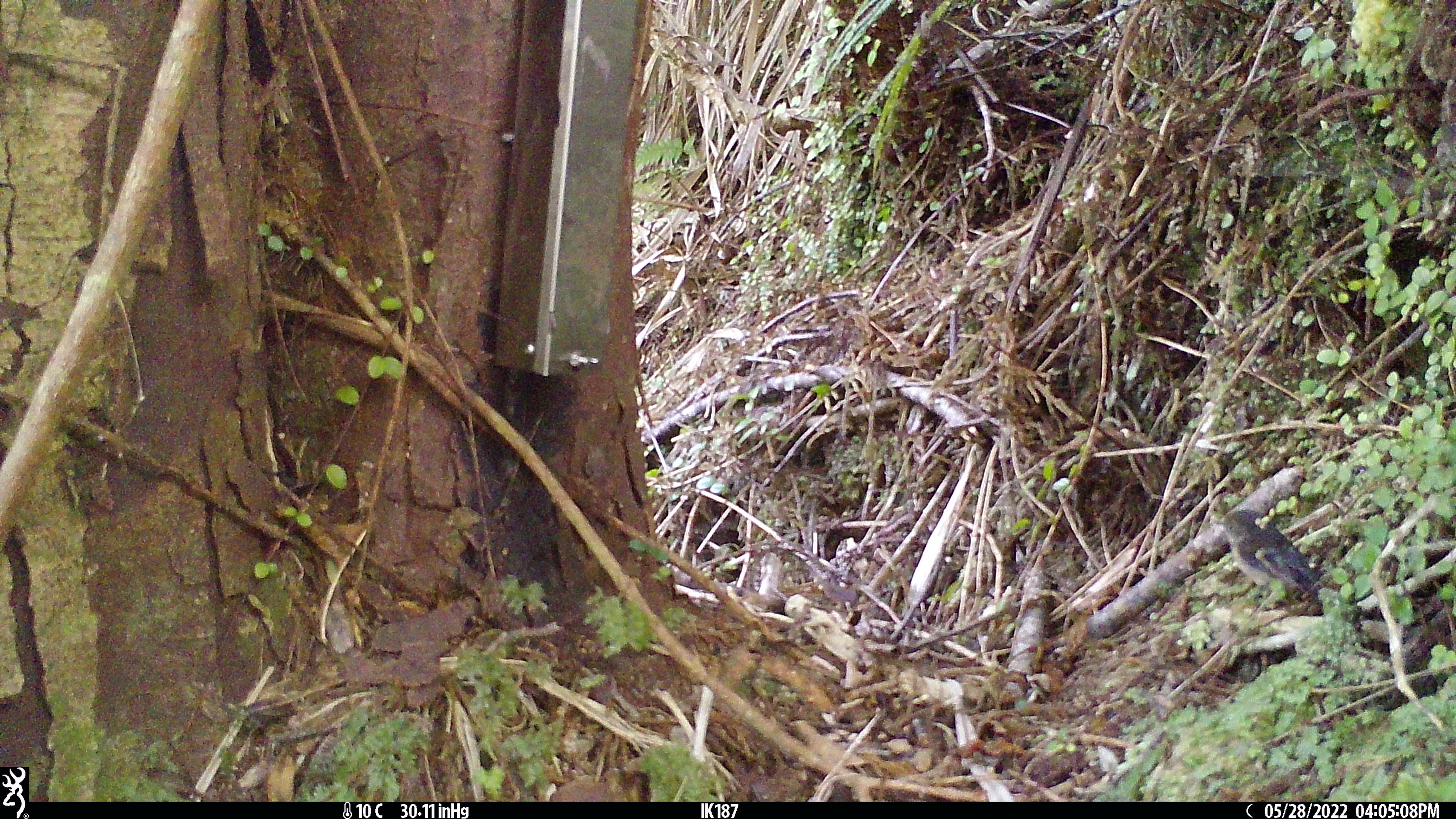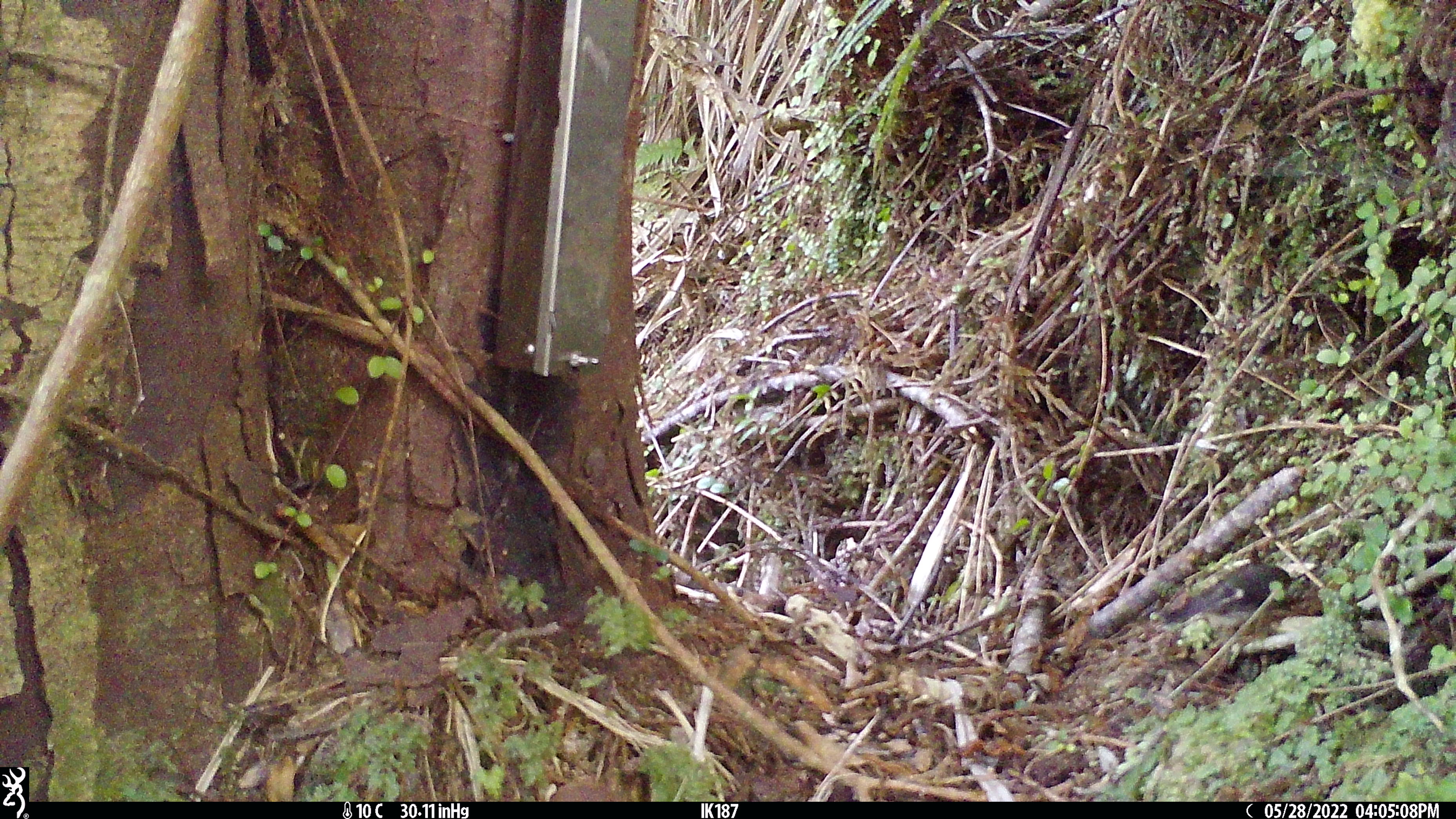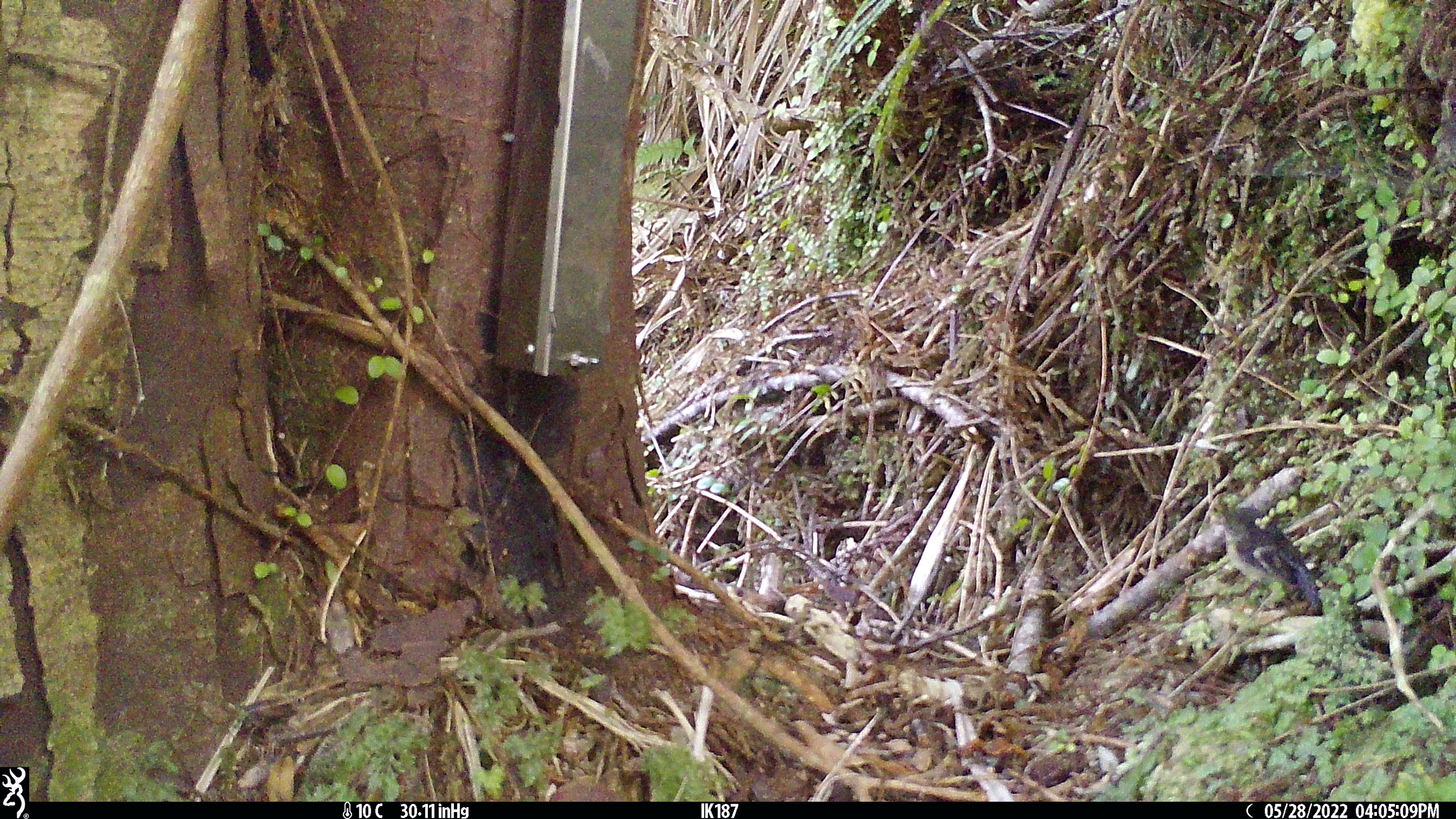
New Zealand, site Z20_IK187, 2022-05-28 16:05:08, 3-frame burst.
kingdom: Animalia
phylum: Chordata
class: Aves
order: Passeriformes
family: Petroicidae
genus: Petroica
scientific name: Petroica macrocephala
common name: tomtit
Tomtit (Petroica macrocephala).